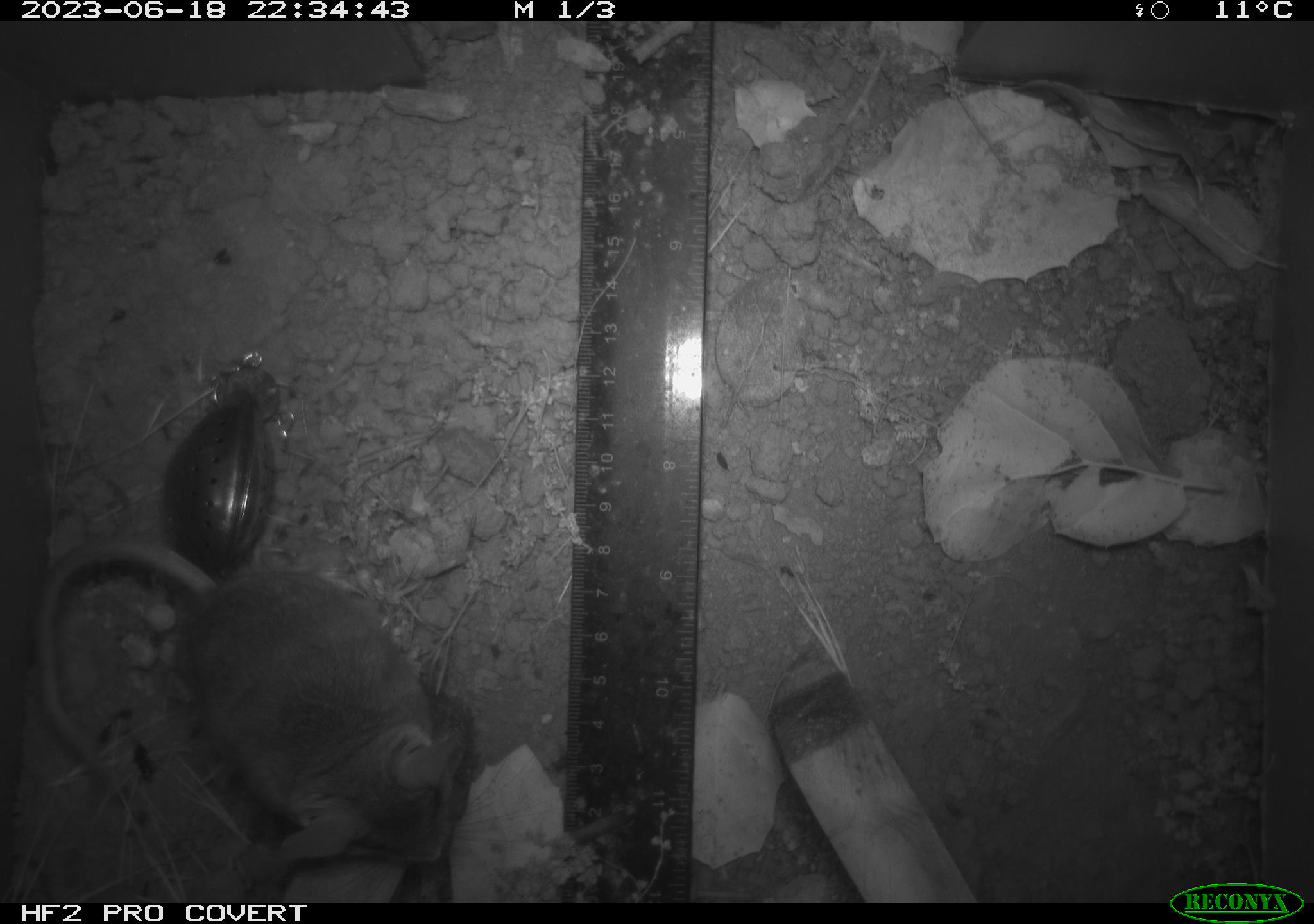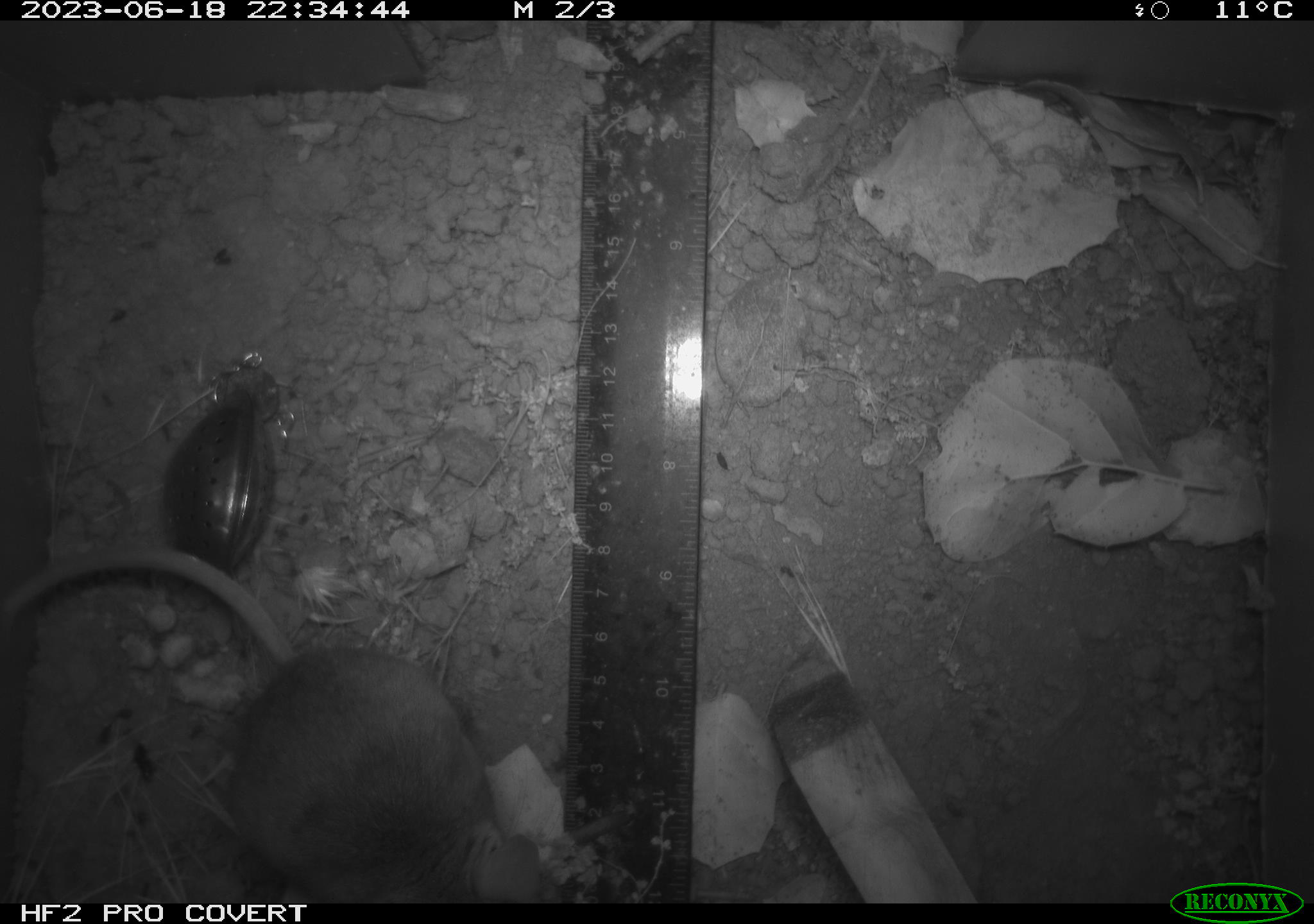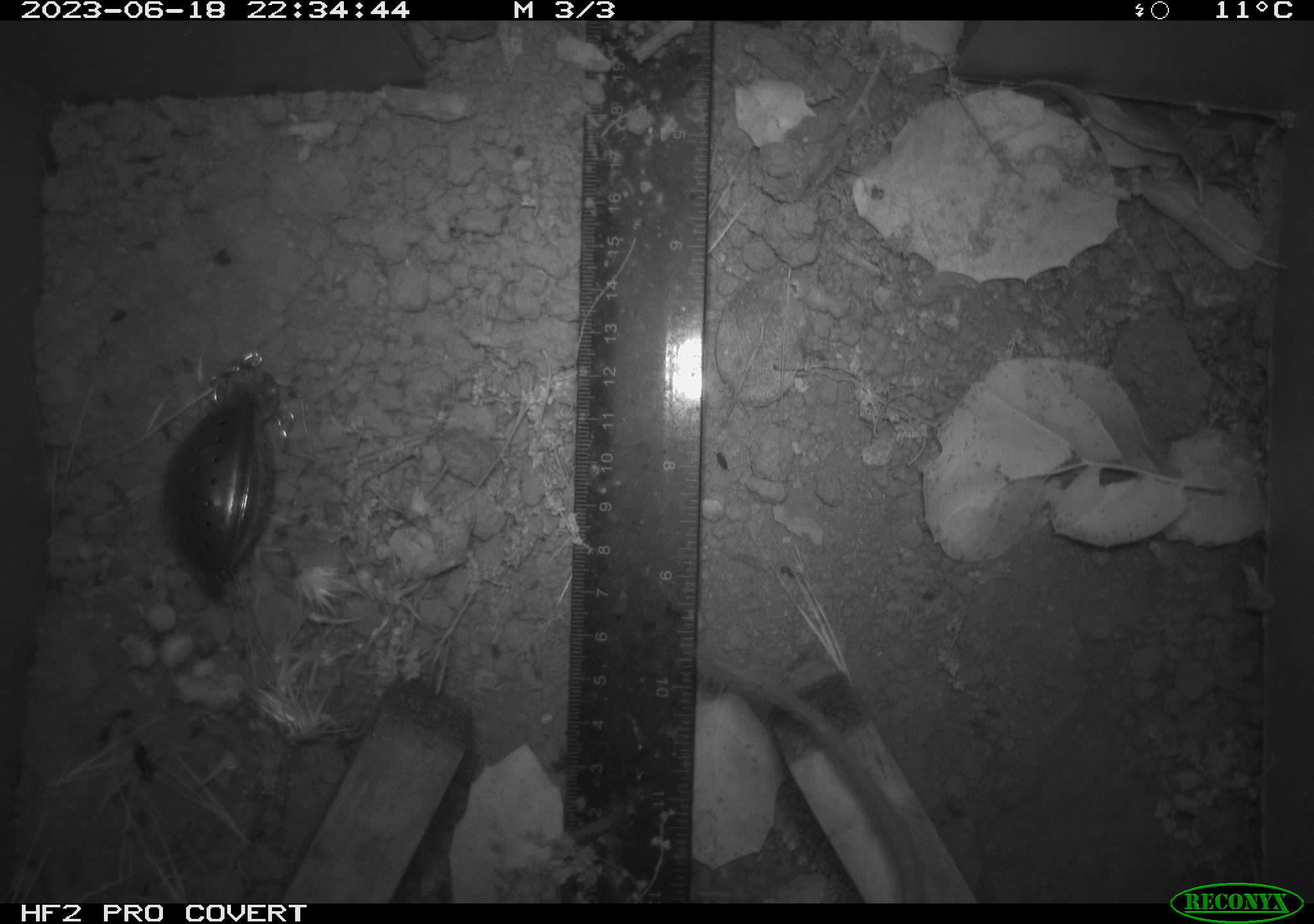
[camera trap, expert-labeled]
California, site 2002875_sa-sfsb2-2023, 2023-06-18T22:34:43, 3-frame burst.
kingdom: Animalia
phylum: Chordata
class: Mammalia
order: Rodentia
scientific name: Rodentia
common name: mouse species